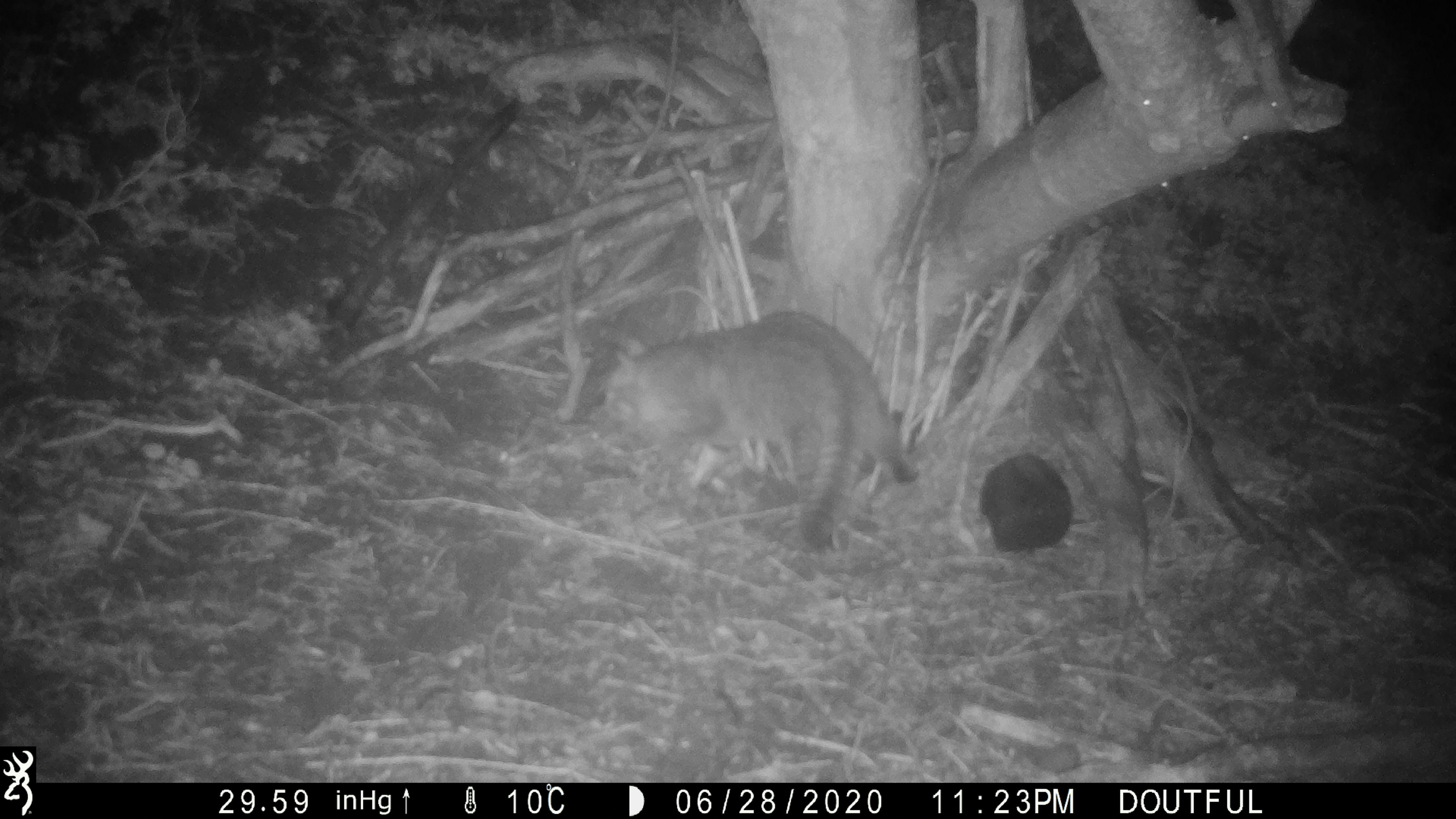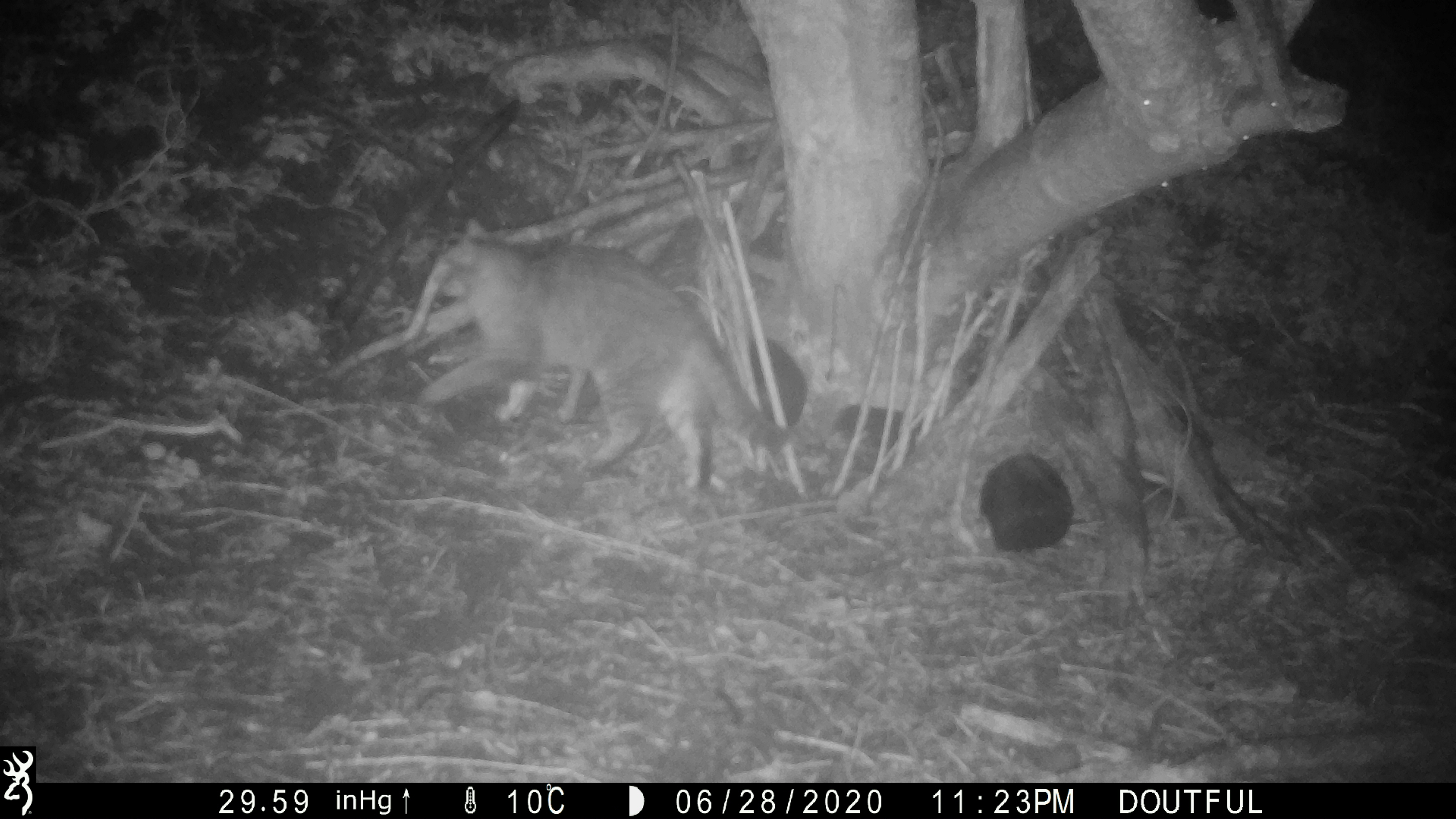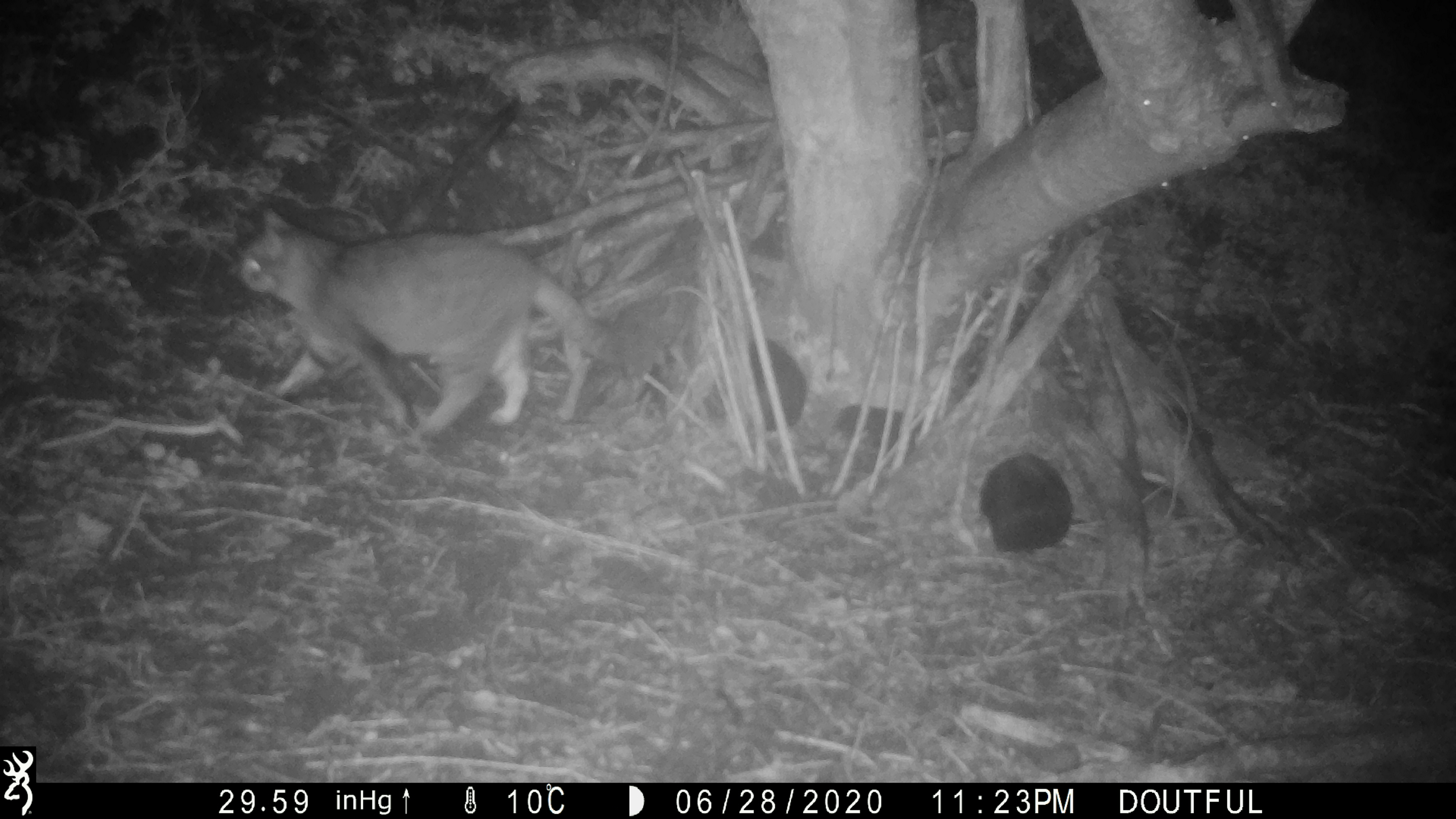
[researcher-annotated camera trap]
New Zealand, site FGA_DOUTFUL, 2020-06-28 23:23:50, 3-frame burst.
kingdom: Animalia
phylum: Chordata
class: Mammalia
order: Carnivora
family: Felidae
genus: Felis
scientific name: Felis catus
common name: domestic cat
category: cat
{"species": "cat (domestic cat) (Felis catus)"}